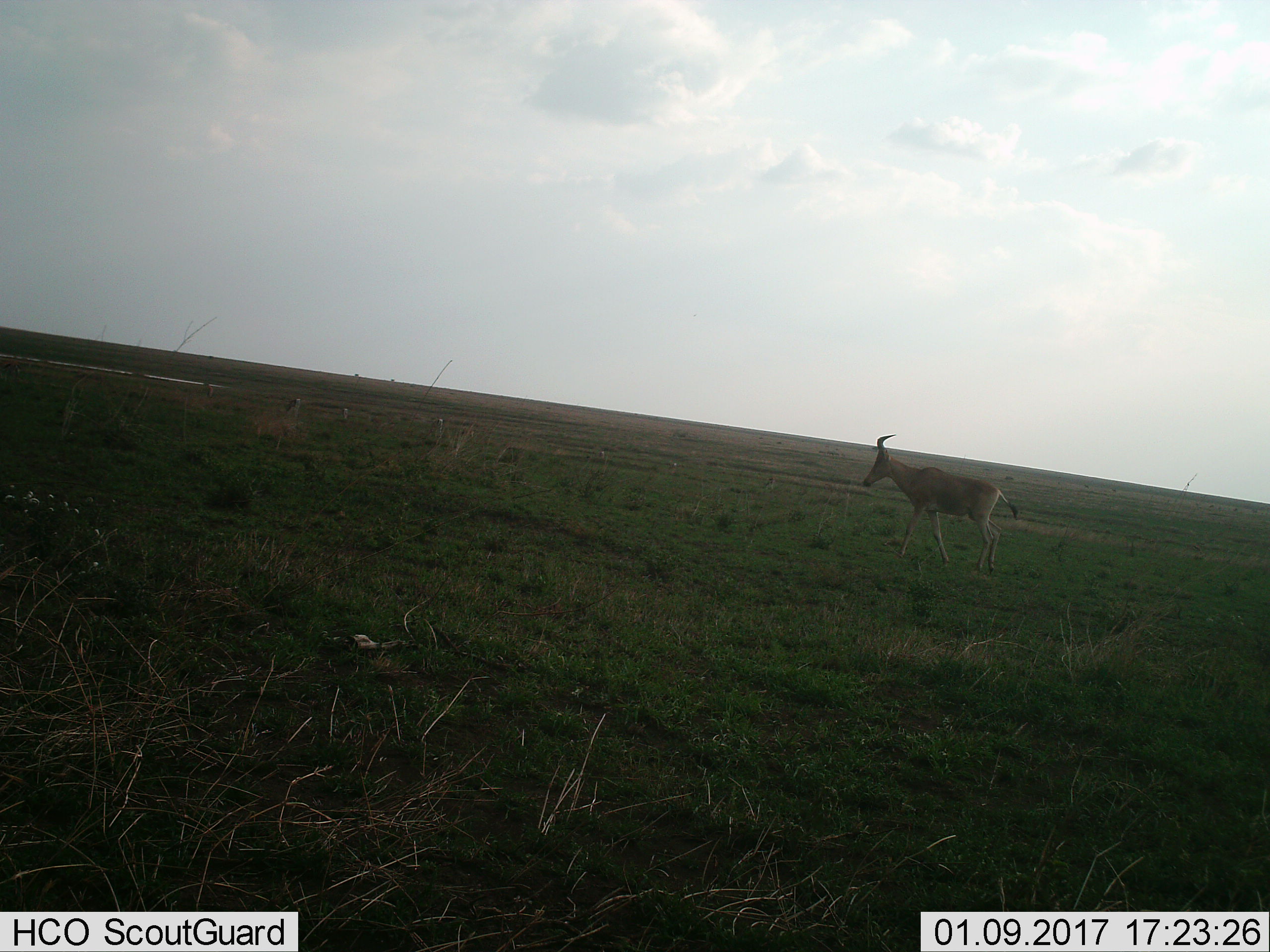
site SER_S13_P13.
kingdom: Animalia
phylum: Chordata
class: Mammalia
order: Artiodactyla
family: Bovidae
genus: Alcelaphus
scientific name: Alcelaphus buselaphus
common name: hartebeest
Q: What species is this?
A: Hartebeest (Alcelaphus buselaphus).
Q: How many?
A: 1.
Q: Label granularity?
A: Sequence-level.